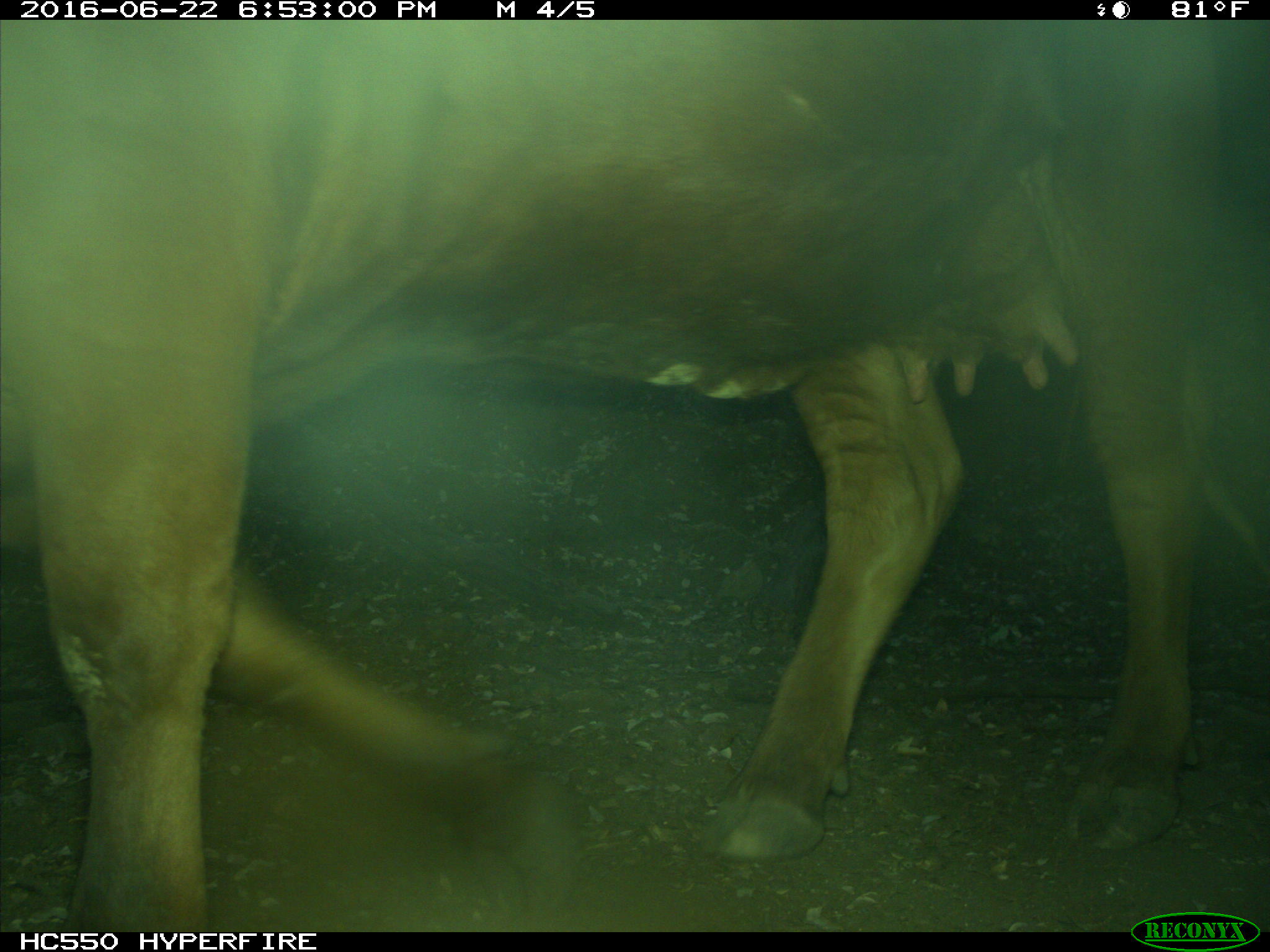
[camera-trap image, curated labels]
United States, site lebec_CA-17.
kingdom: Animalia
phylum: Chordata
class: Mammalia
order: Artiodactyla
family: Bovidae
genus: Bos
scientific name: Bos taurus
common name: domestic cow